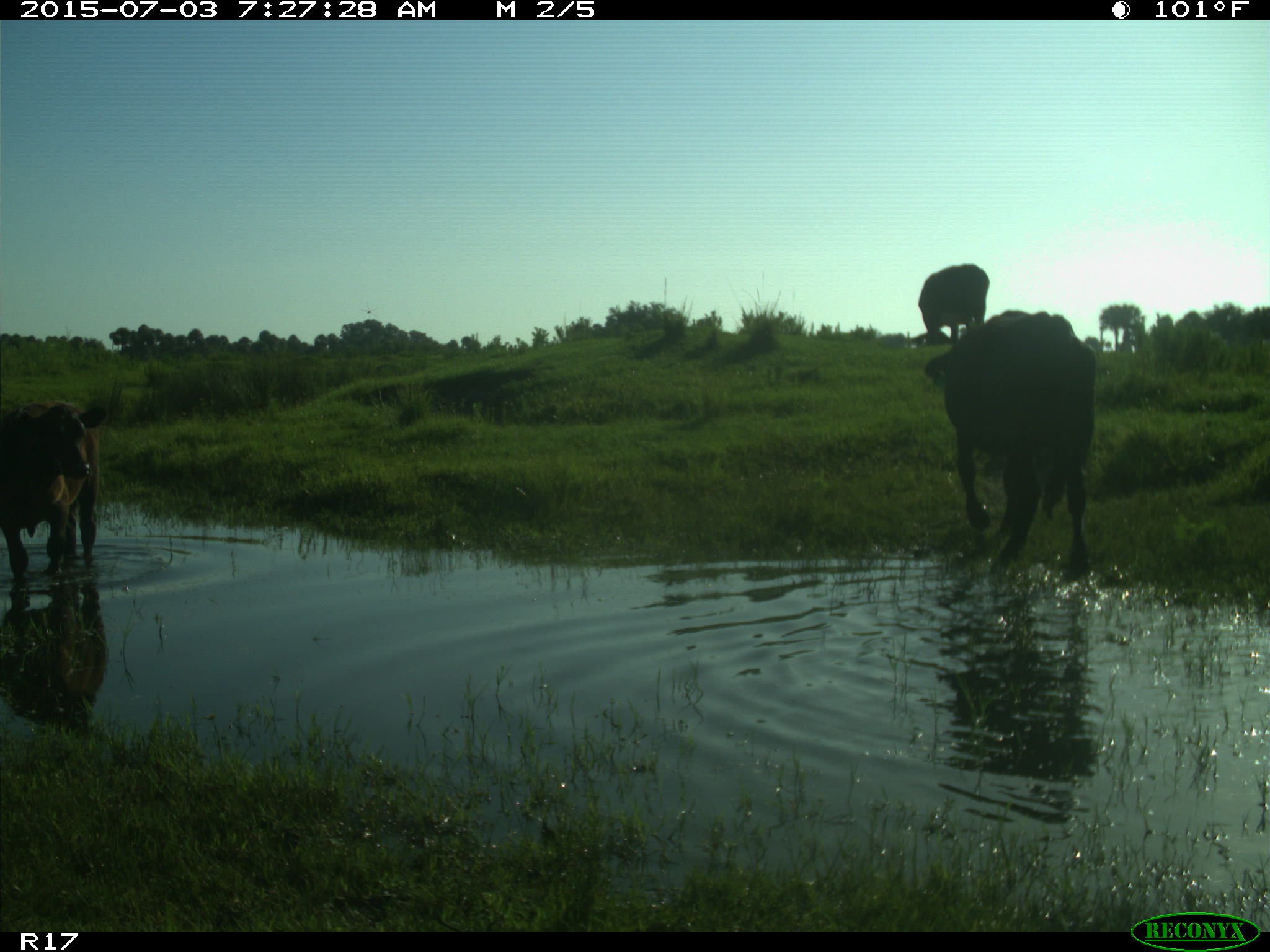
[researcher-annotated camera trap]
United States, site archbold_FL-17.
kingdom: Animalia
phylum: Chordata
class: Mammalia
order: Artiodactyla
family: Bovidae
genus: Bos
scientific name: Bos taurus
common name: domestic cow